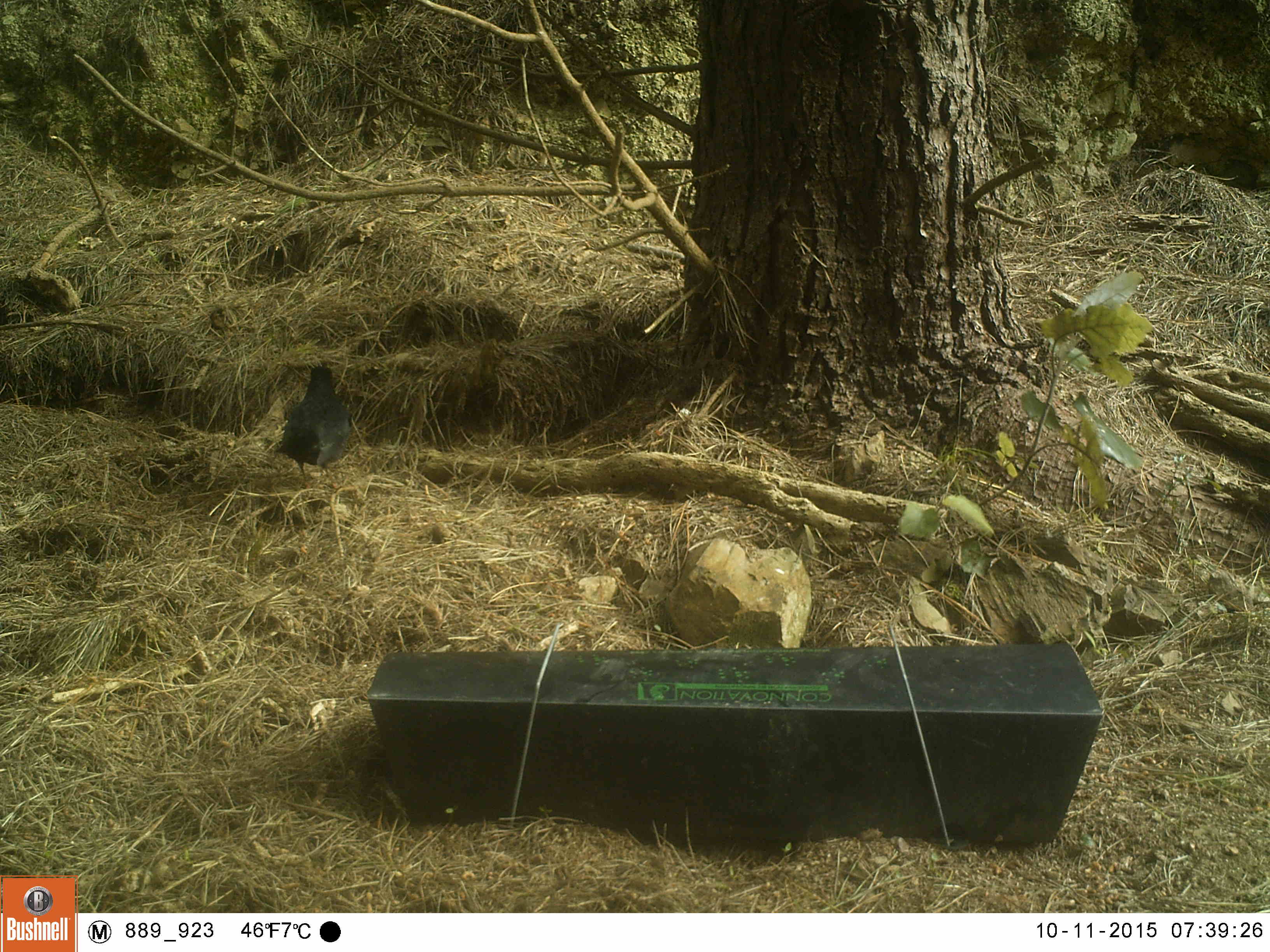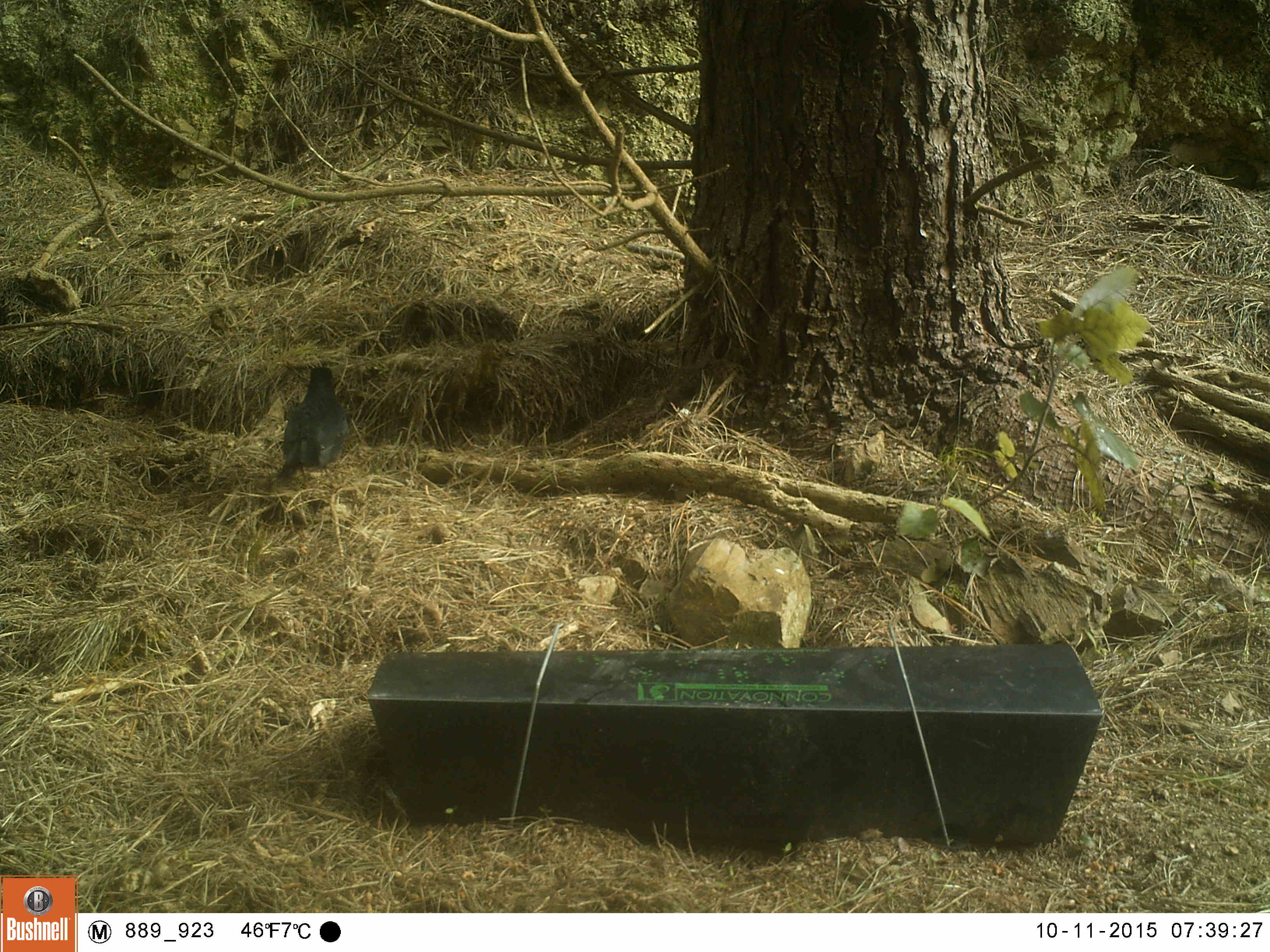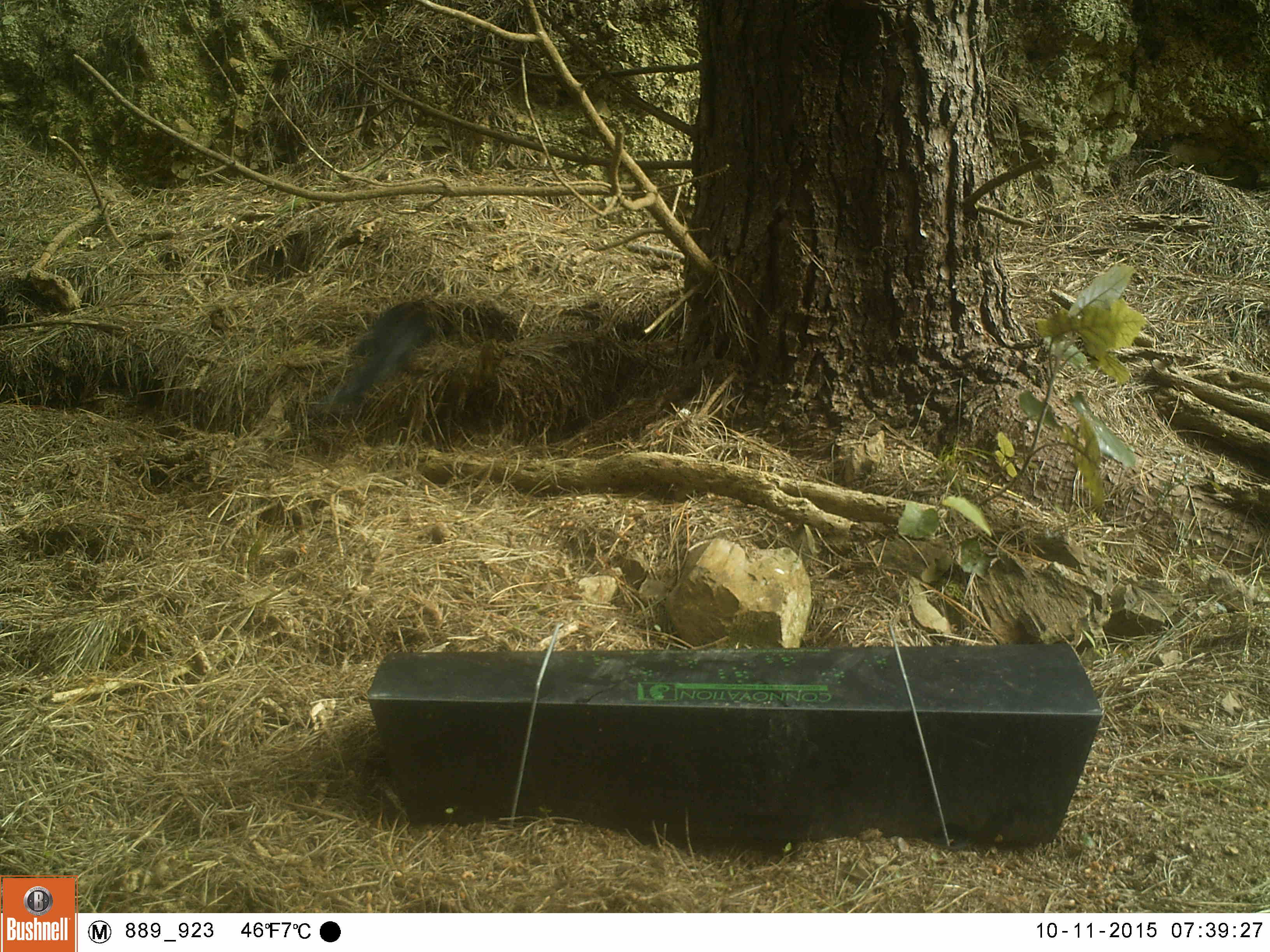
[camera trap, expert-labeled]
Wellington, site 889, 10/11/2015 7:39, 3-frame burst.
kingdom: Animalia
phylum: Chordata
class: Aves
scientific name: Aves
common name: bird